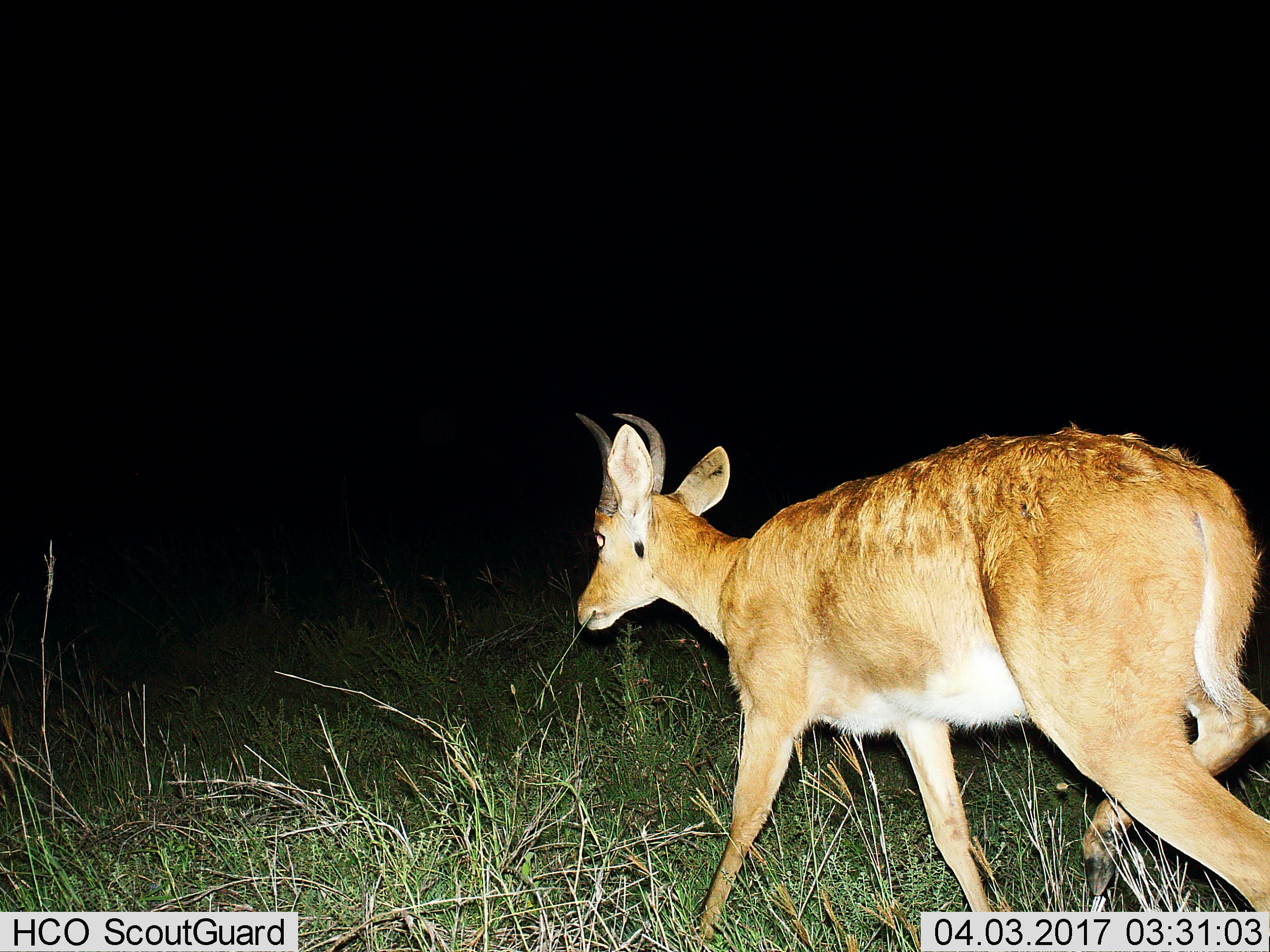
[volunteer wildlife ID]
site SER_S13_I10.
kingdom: Animalia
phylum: Chordata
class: Mammalia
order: Artiodactyla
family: Bovidae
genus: Redunca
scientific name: Redunca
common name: reedbuck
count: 1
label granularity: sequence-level